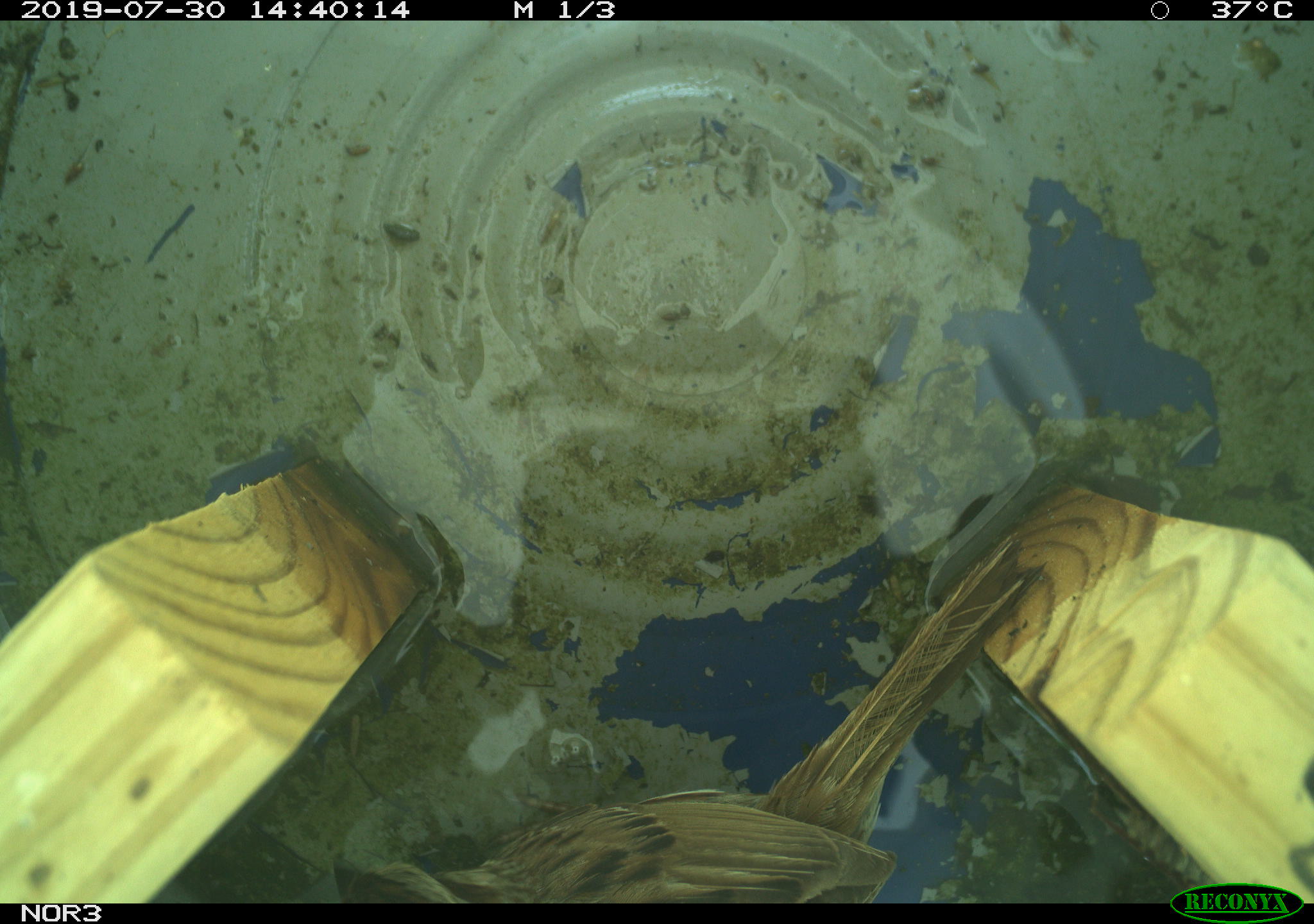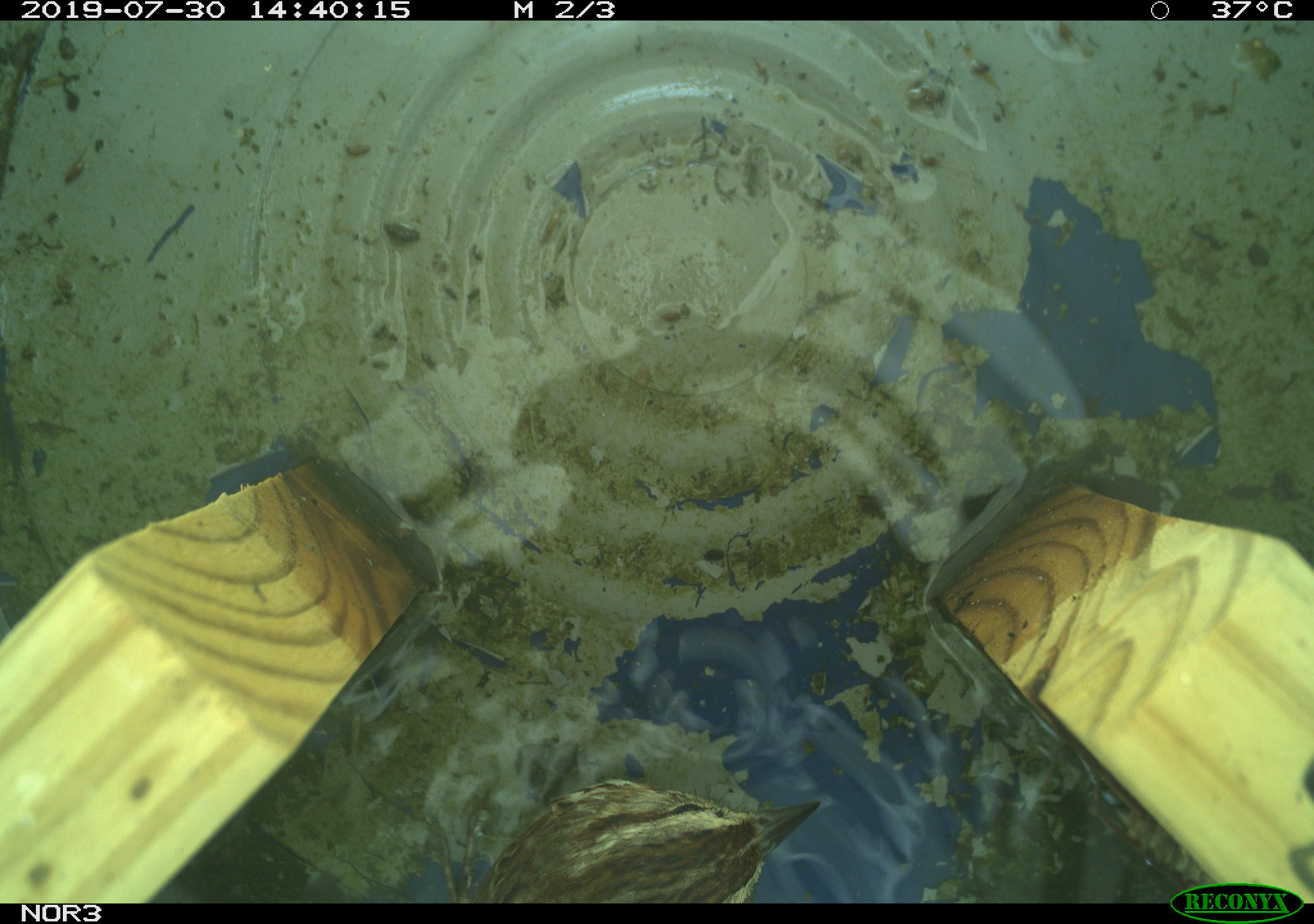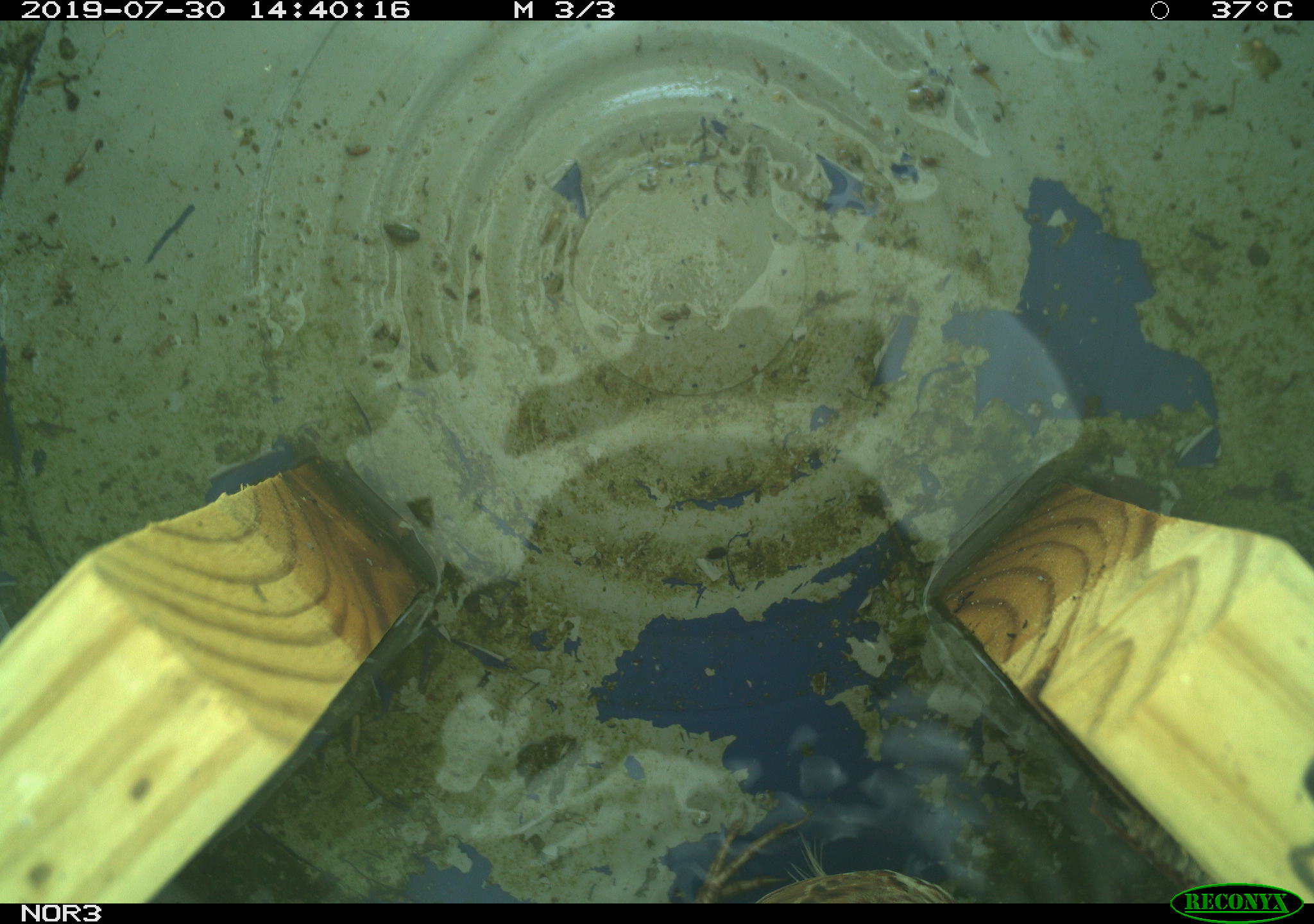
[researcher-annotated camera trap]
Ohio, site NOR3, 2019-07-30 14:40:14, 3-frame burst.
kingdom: Animalia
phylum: Chordata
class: Aves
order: Passeriformes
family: Passerellidae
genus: Melospiza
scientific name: Melospiza melodia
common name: song sparrow